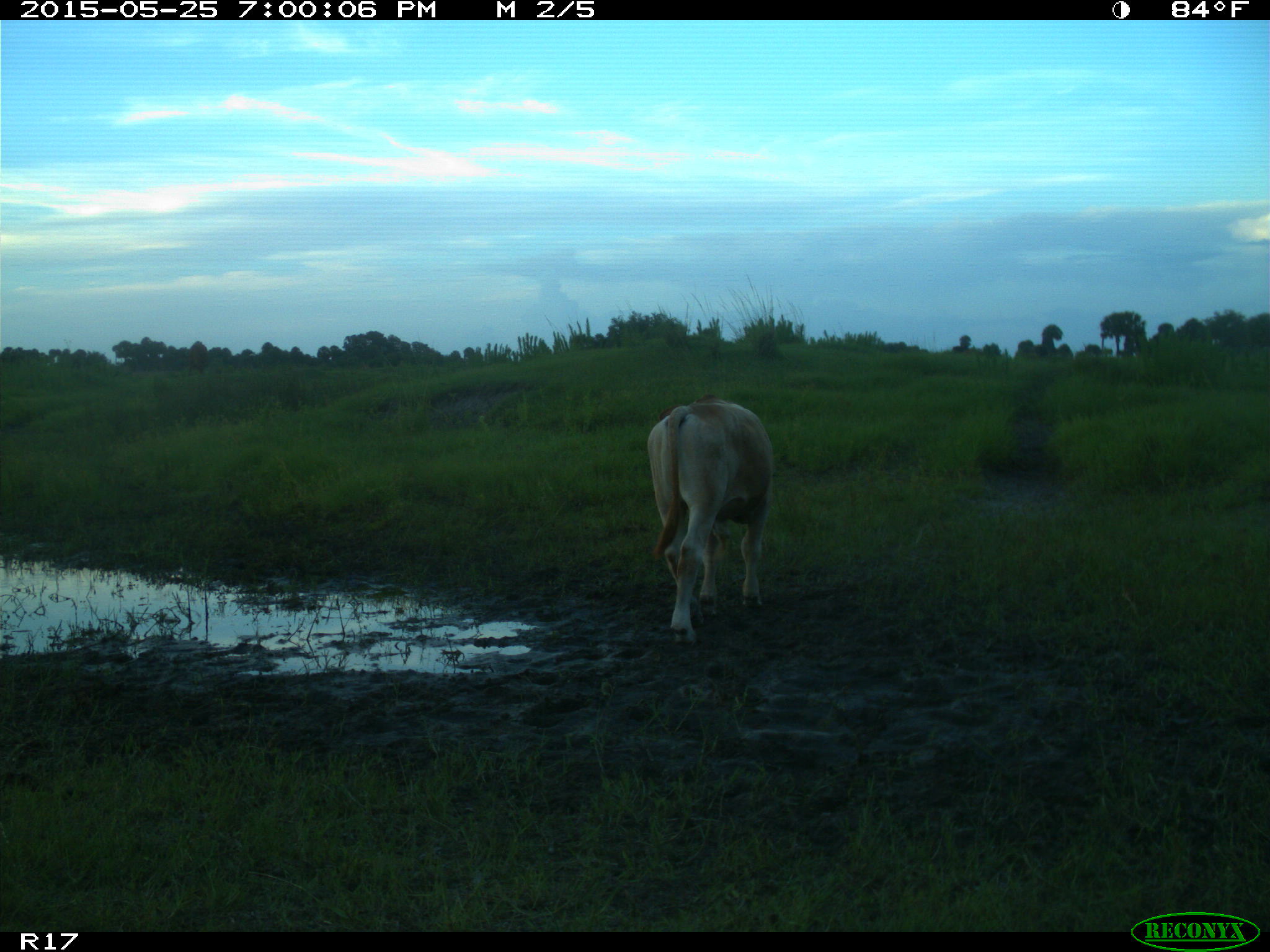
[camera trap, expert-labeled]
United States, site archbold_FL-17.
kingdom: Animalia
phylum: Chordata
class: Mammalia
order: Artiodactyla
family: Bovidae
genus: Bos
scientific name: Bos taurus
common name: domestic cow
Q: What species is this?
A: Bos taurus (domestic cow).